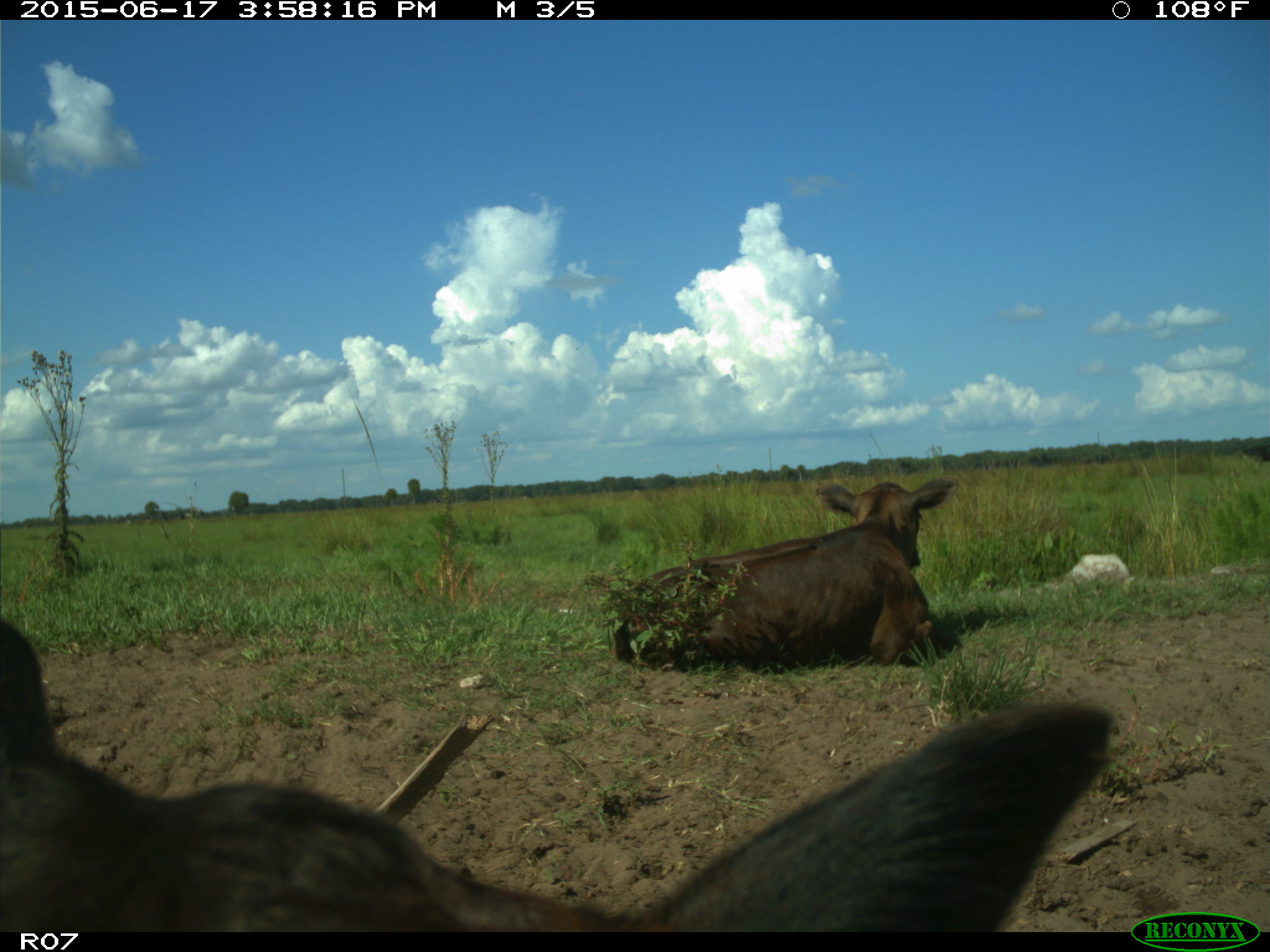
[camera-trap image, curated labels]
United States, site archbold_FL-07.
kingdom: Animalia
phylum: Chordata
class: Mammalia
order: Artiodactyla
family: Bovidae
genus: Bos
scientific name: Bos taurus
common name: domestic cow